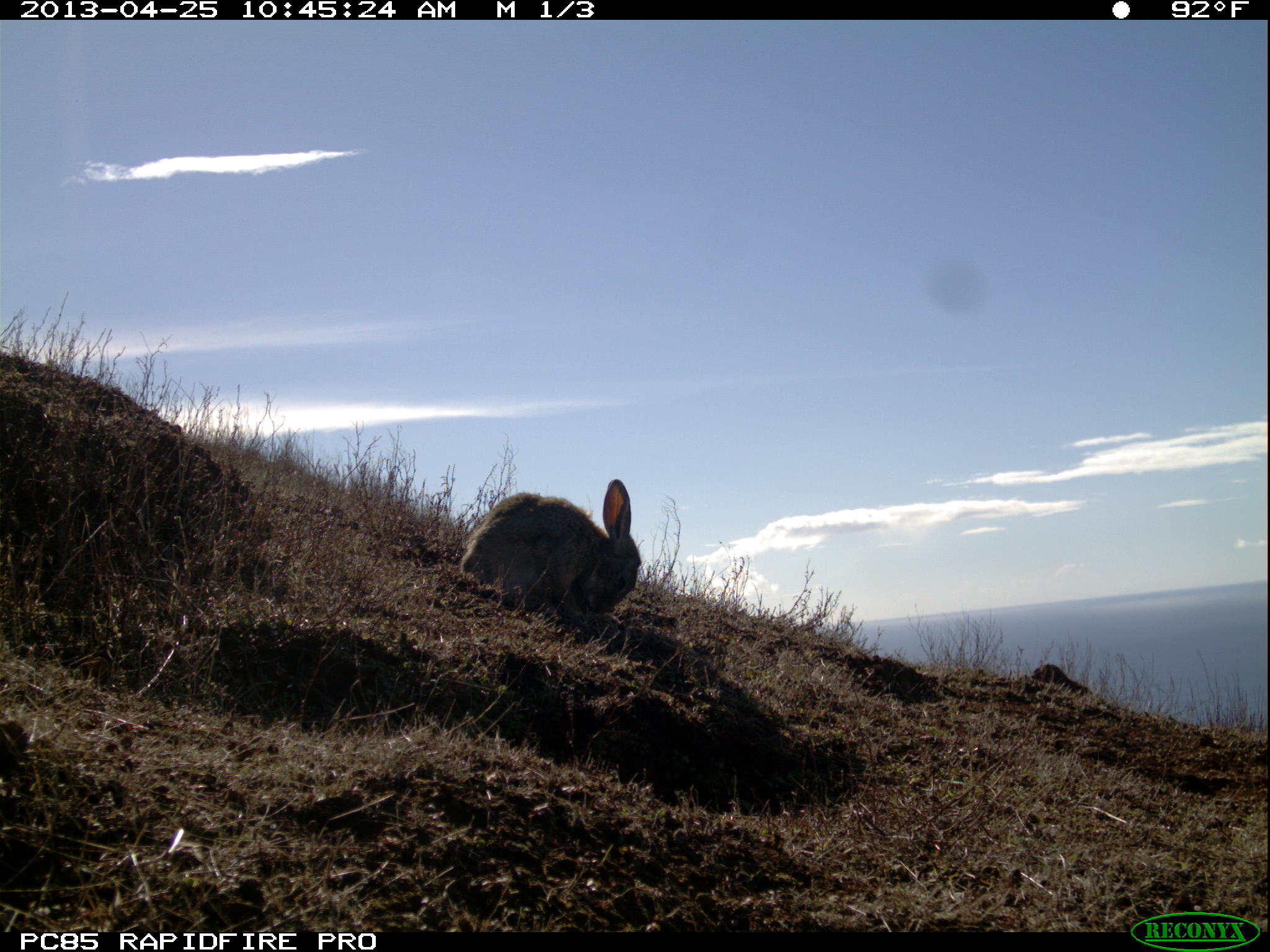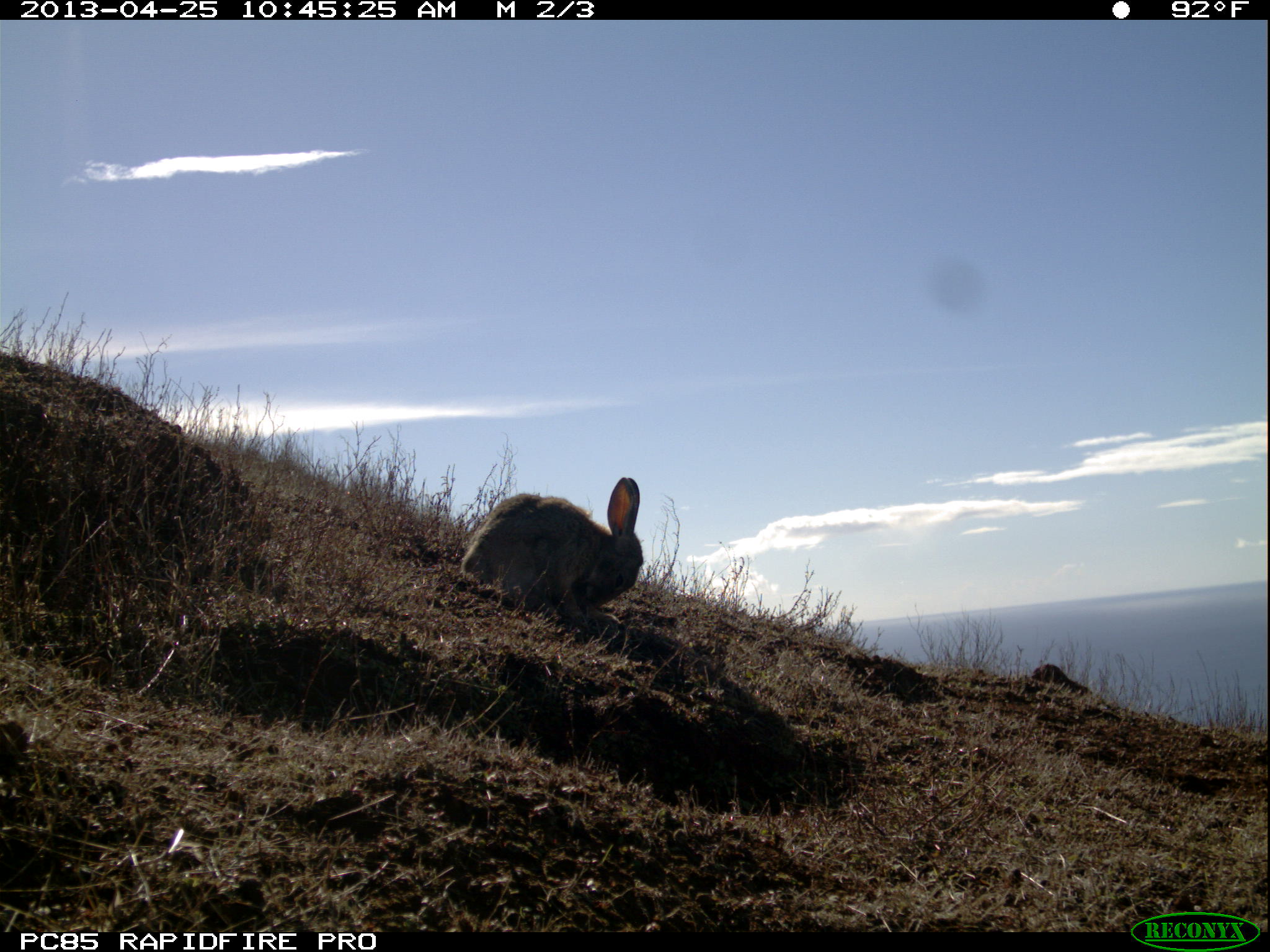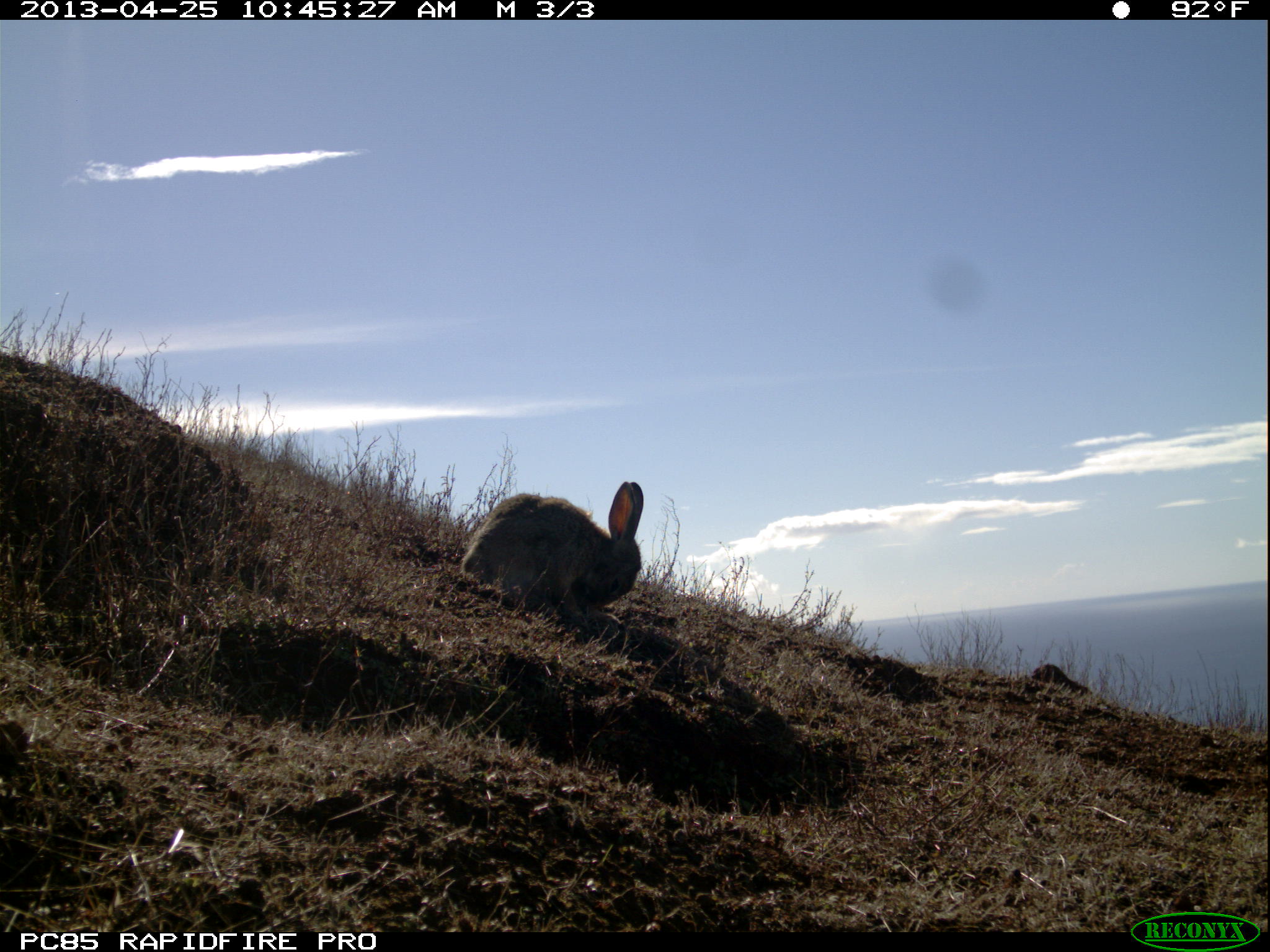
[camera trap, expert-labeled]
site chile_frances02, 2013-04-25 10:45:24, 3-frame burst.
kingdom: Animalia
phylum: Chordata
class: Mammalia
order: Lagomorpha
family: Leporidae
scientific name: Leporidae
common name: rabbits and hares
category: rabbit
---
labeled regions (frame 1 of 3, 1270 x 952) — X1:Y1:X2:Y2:
rabbit: 455:480:640:633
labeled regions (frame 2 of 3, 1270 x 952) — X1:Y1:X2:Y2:
rabbit: 451:477:642:637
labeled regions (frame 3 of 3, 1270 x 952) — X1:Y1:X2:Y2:
rabbit: 454:481:642:631